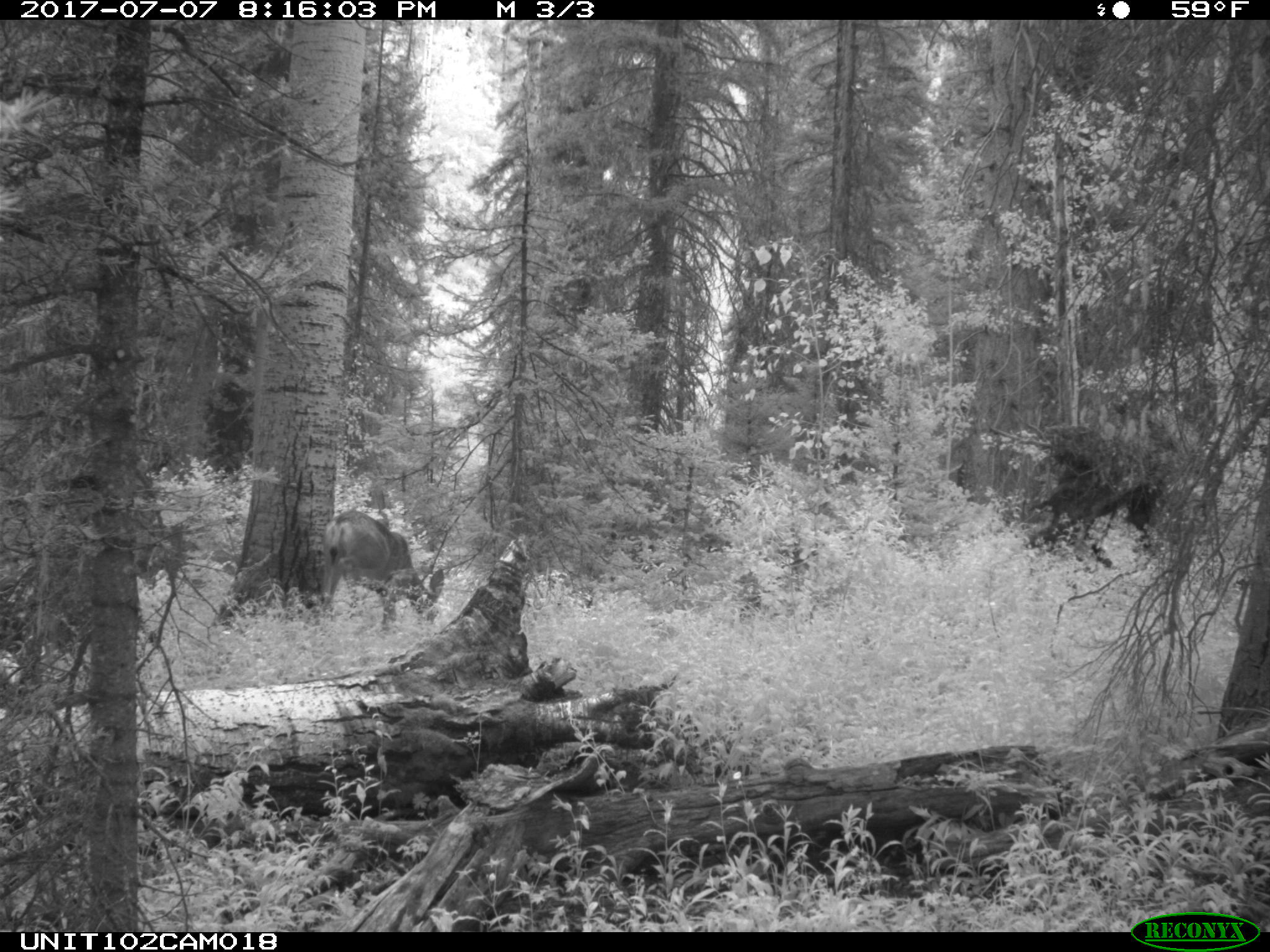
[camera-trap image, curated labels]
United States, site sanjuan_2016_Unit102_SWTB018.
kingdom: Animalia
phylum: Chordata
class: Mammalia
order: Artiodactyla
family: Cervidae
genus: Odocoileus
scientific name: Odocoileus hemionus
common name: mule deer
Odocoileus hemionus (mule deer).